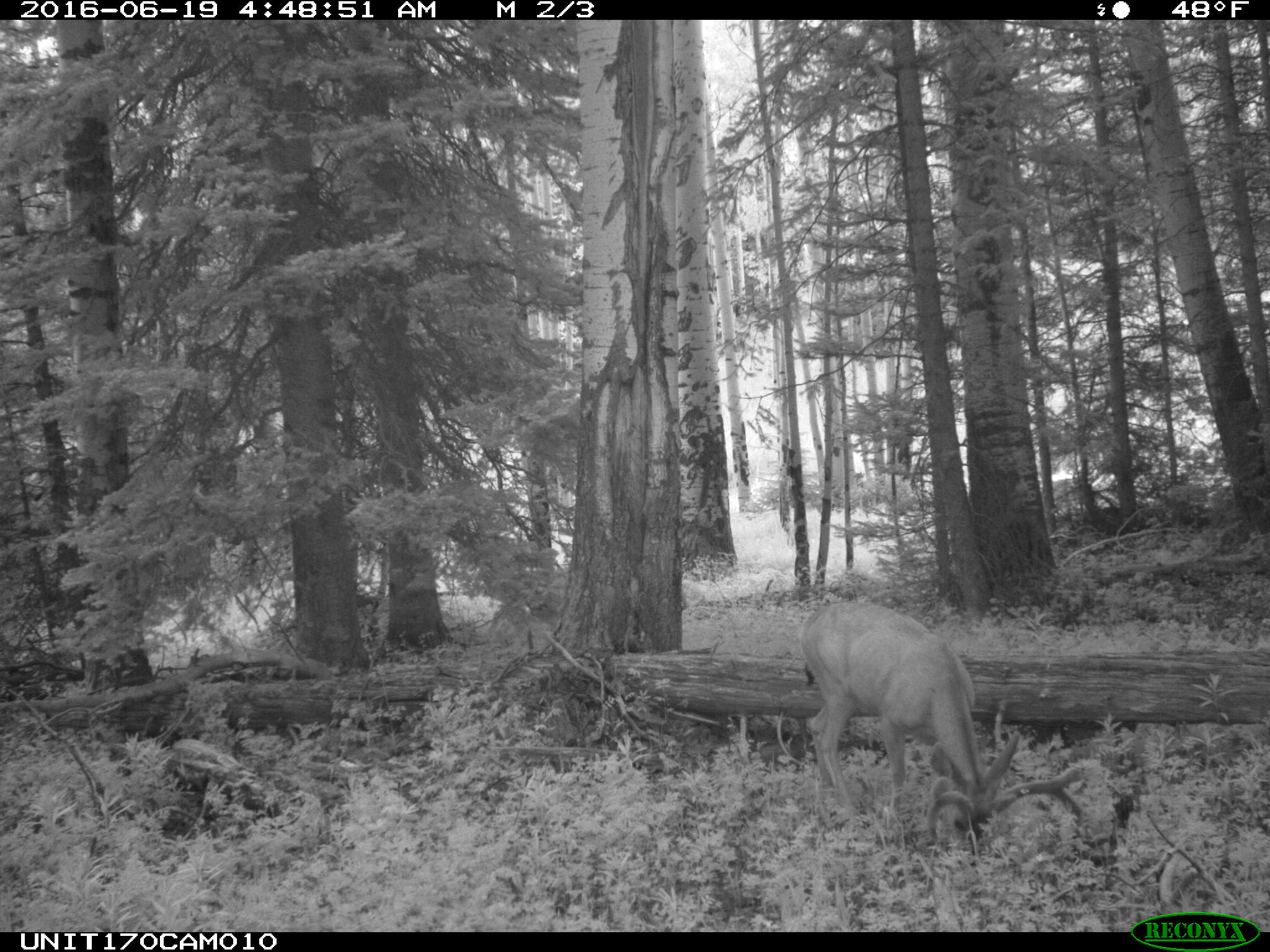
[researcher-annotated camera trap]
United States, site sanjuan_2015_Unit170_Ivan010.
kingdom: Animalia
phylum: Chordata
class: Mammalia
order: Artiodactyla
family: Cervidae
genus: Odocoileus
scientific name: Odocoileus hemionus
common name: mule deer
Odocoileus hemionus (mule deer).